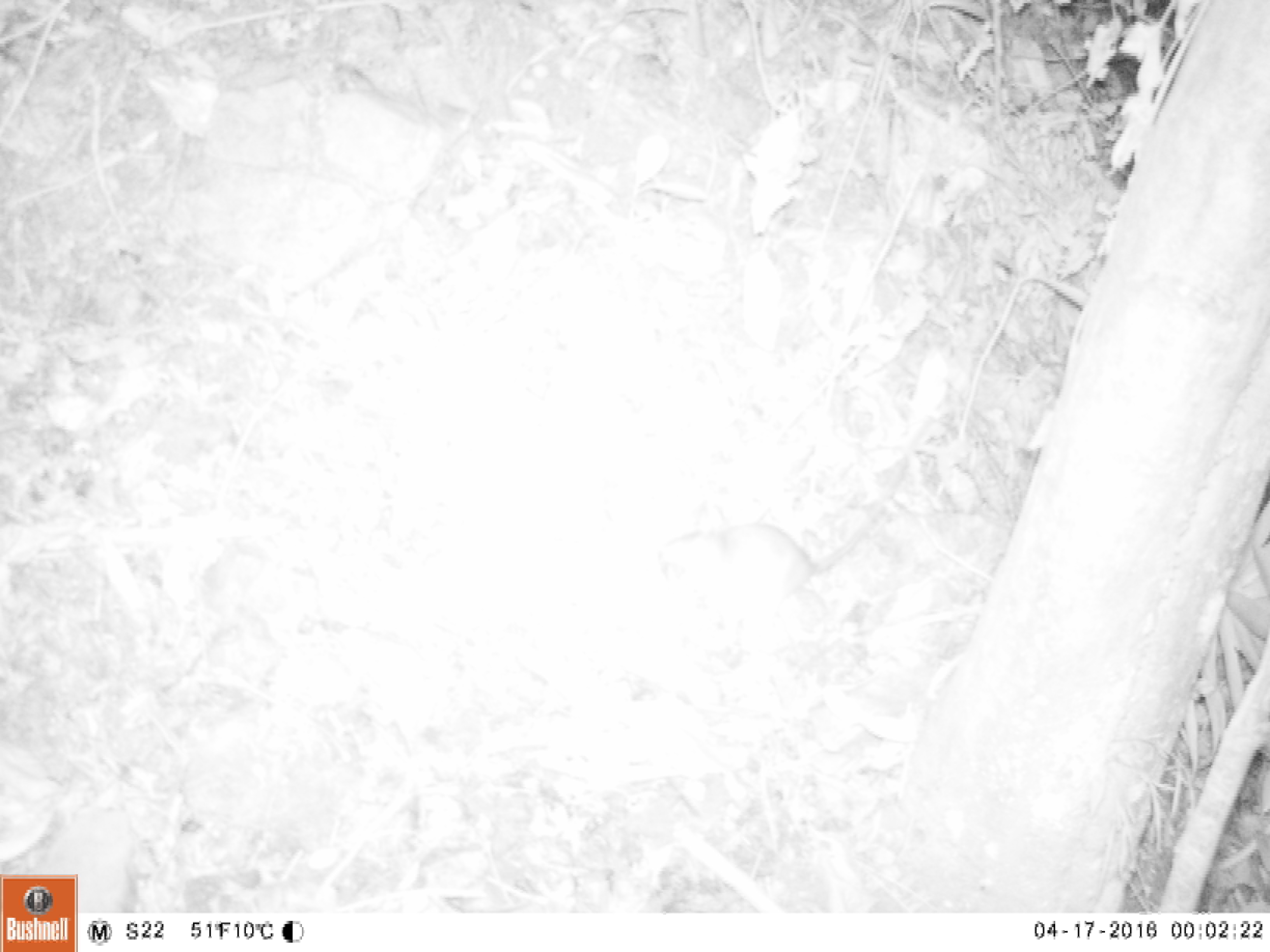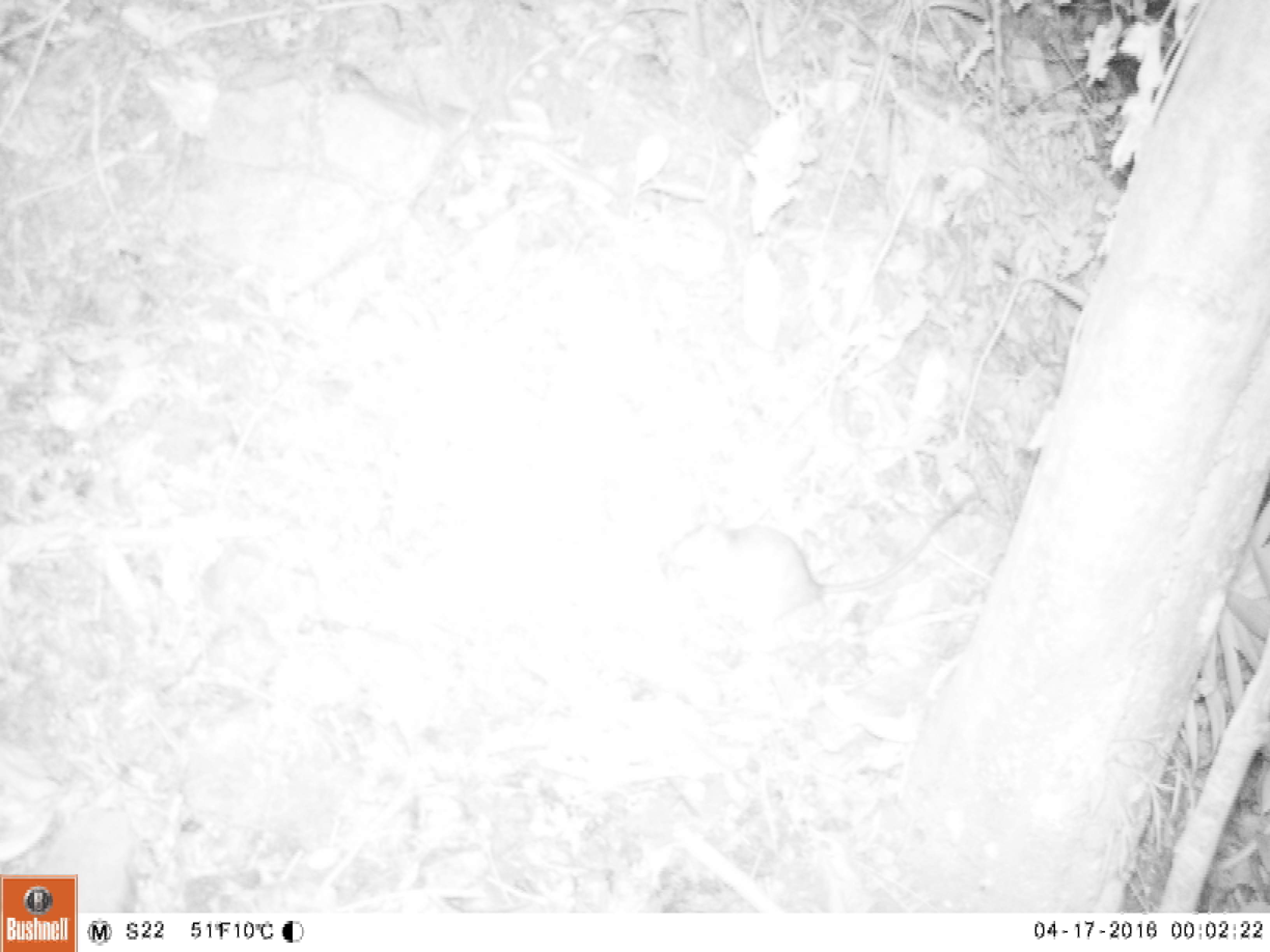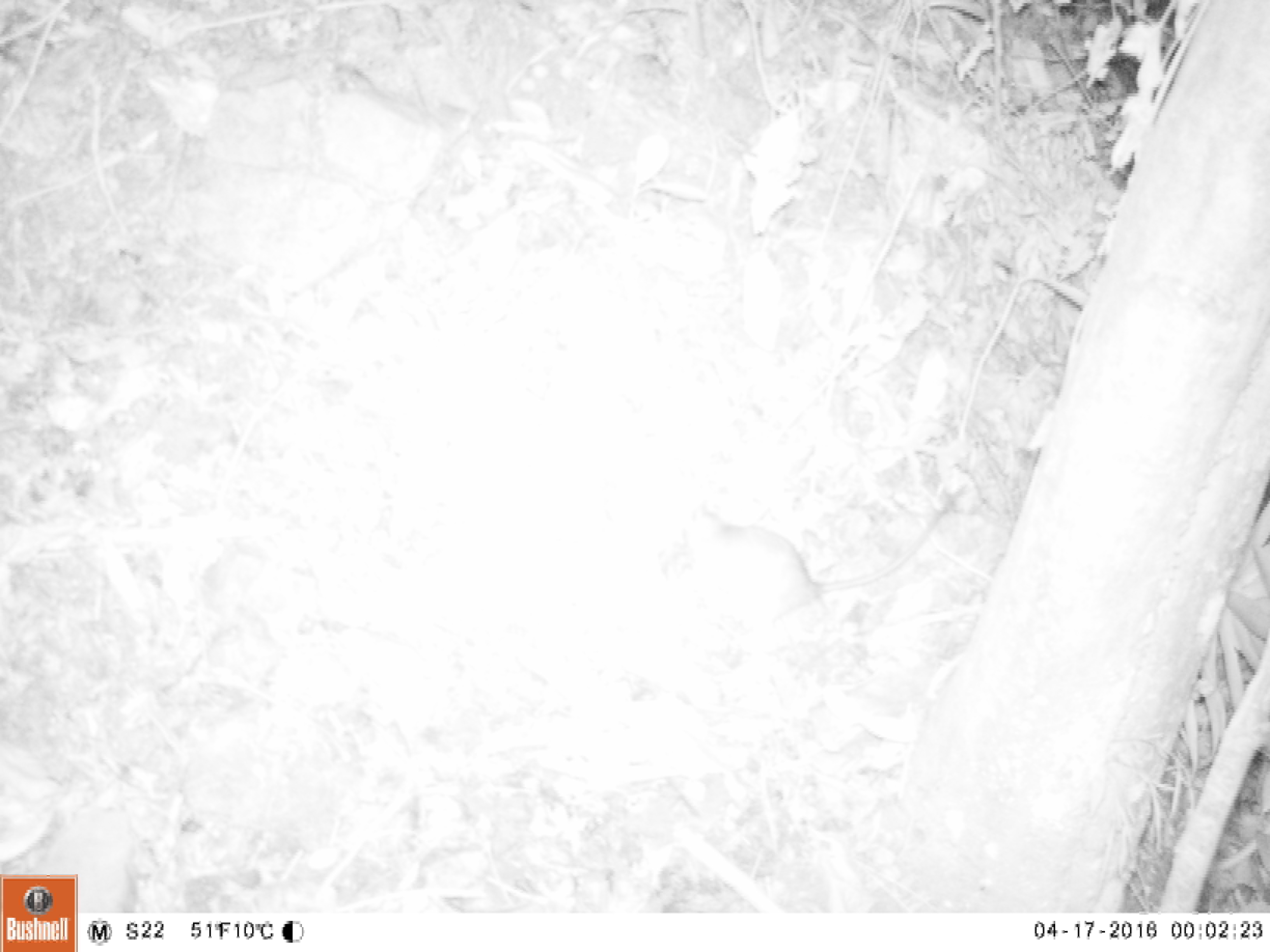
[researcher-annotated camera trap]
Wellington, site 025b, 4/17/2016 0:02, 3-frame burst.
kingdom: Animalia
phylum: Chordata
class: Mammalia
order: Rodentia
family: Muridae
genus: Rattus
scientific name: Rattus rattus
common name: ship rat